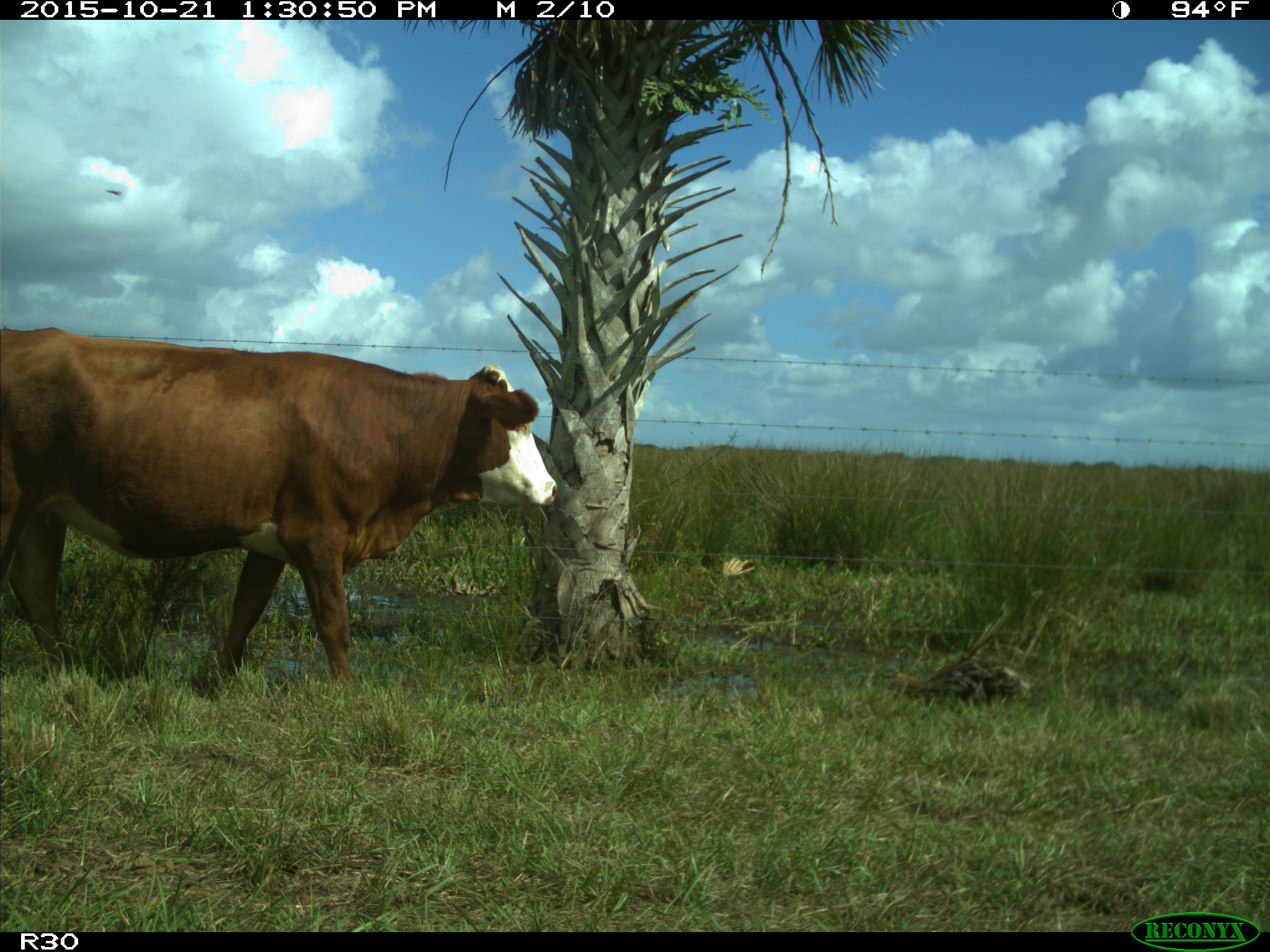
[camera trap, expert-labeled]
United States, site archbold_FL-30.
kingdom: Animalia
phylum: Chordata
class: Mammalia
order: Artiodactyla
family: Bovidae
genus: Bos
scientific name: Bos taurus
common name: domestic cow